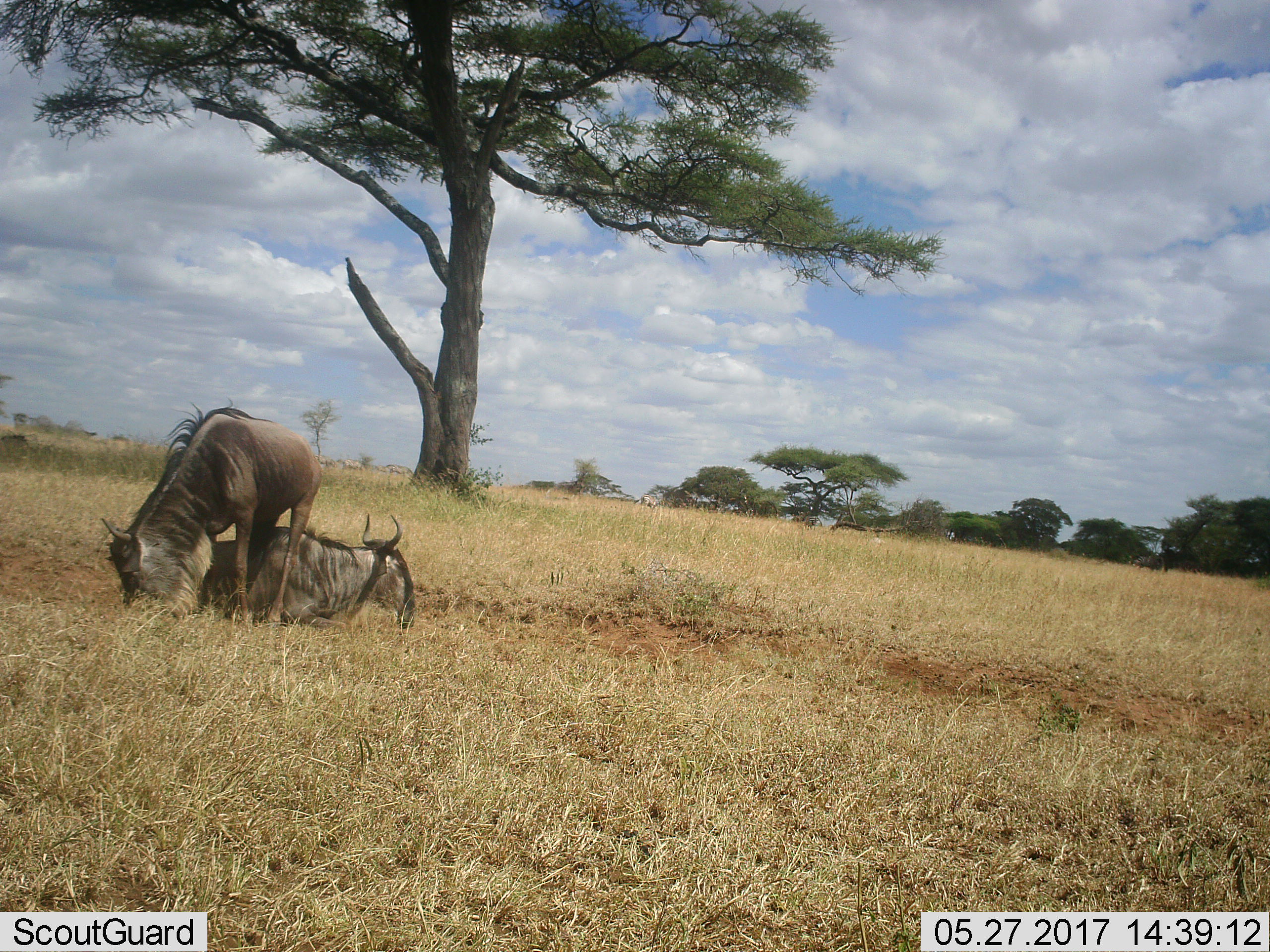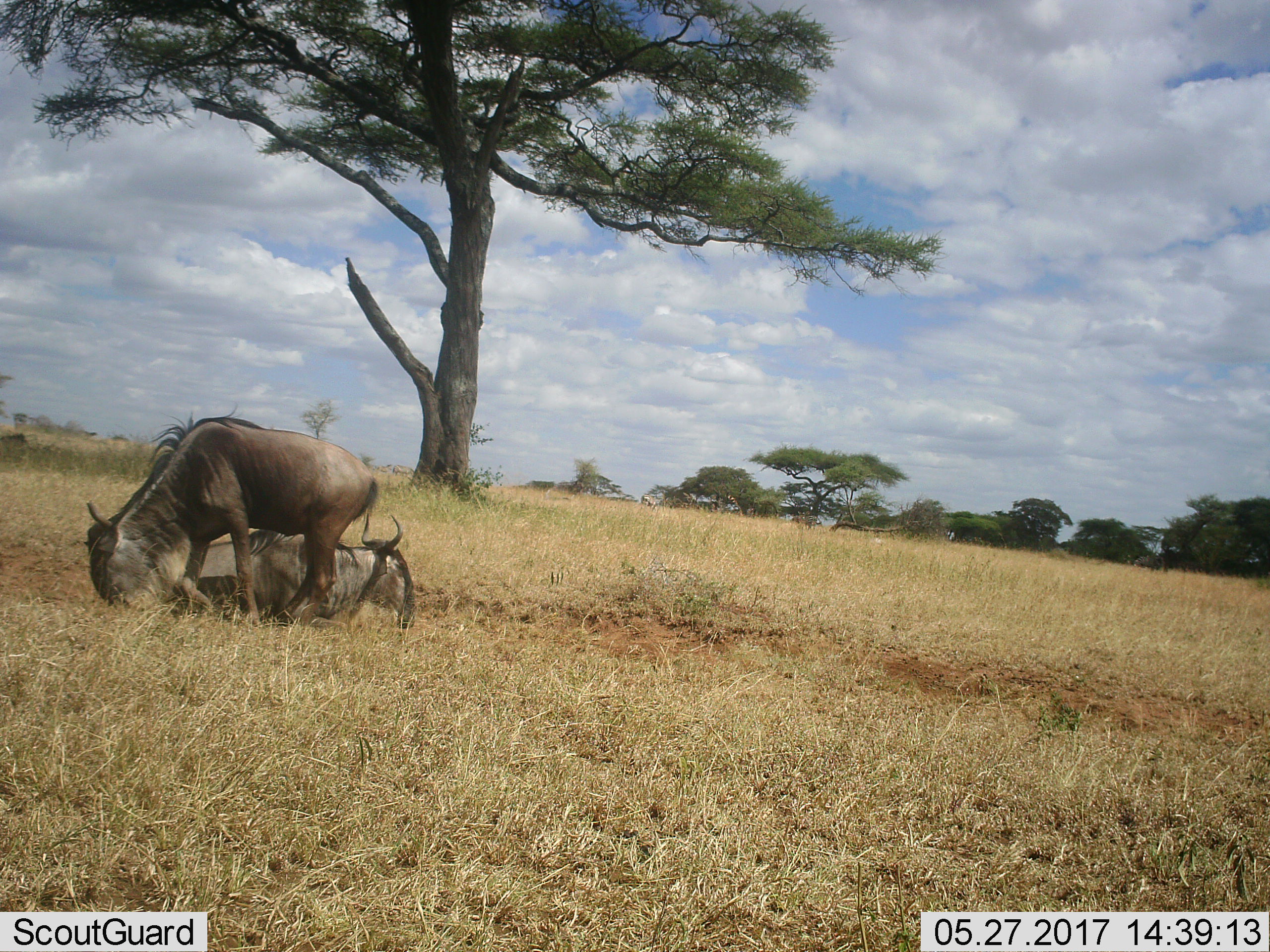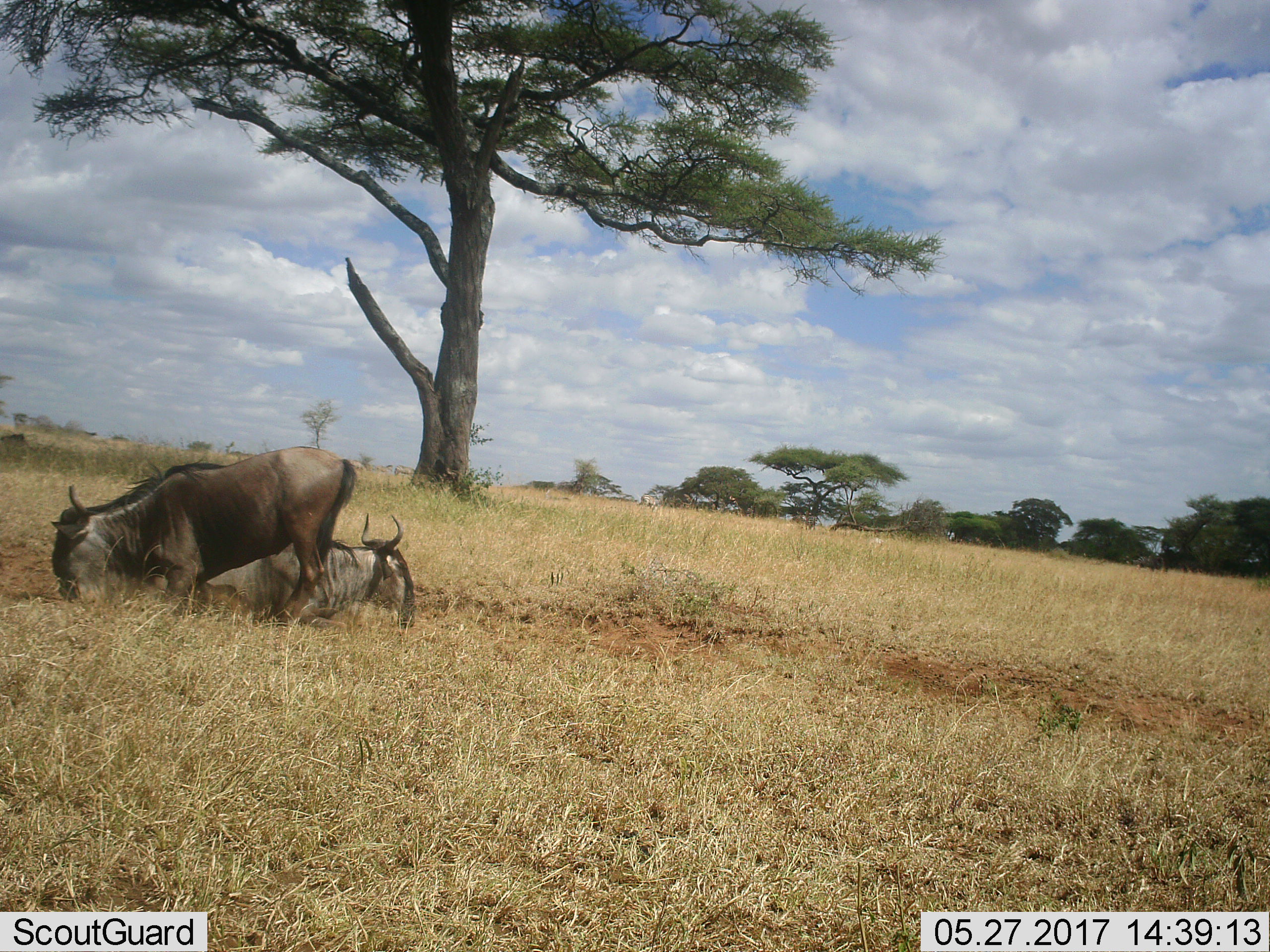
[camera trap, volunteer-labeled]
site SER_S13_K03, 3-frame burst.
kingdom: Animalia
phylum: Chordata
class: Mammalia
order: Artiodactyla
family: Bovidae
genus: Connochaetes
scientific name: Connochaetes taurinus taurinus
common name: blue wildebeest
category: wildebeestblue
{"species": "wildebeestblue (blue wildebeest) (Connochaetes taurinus taurinus)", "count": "2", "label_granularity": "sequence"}